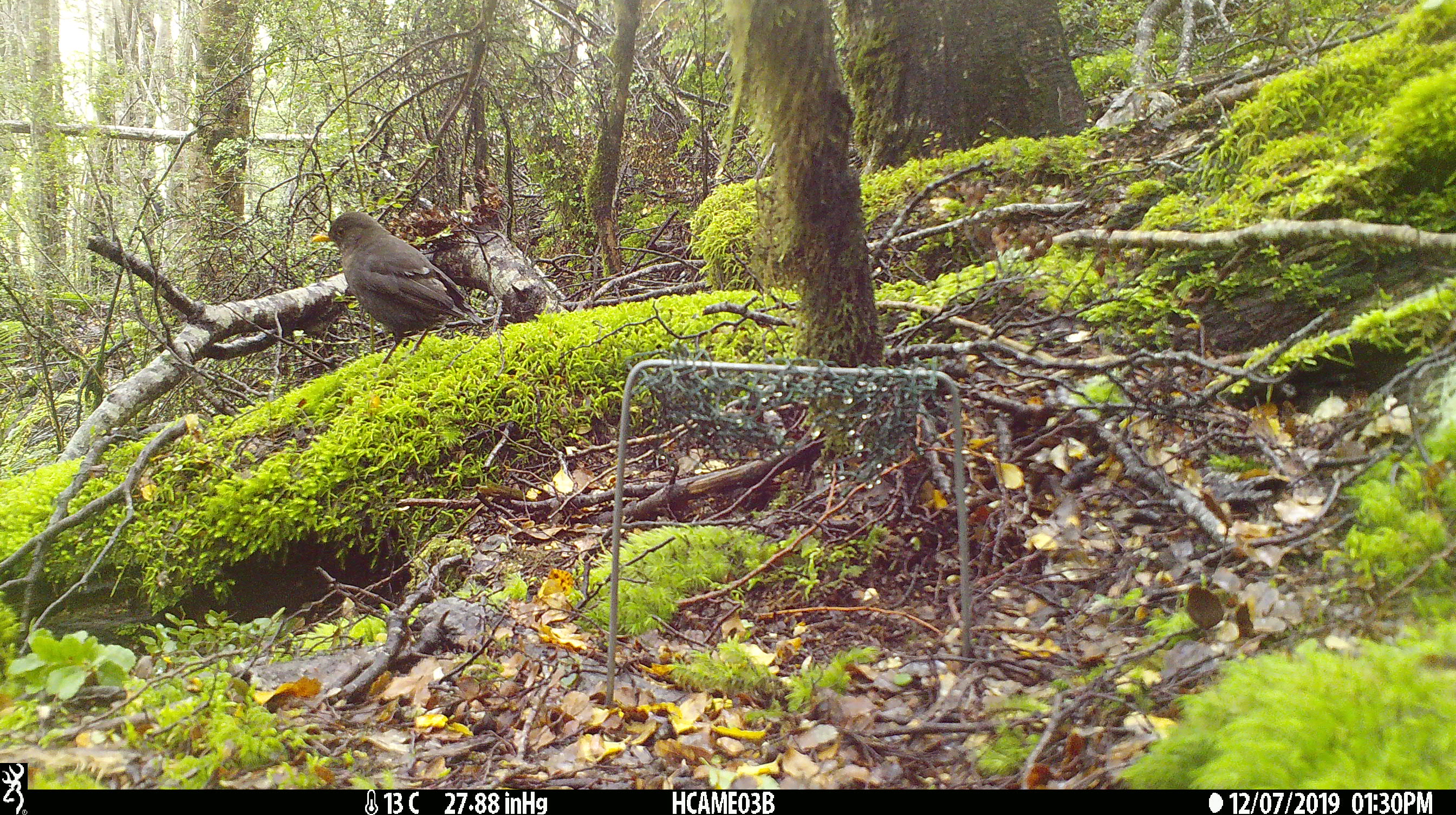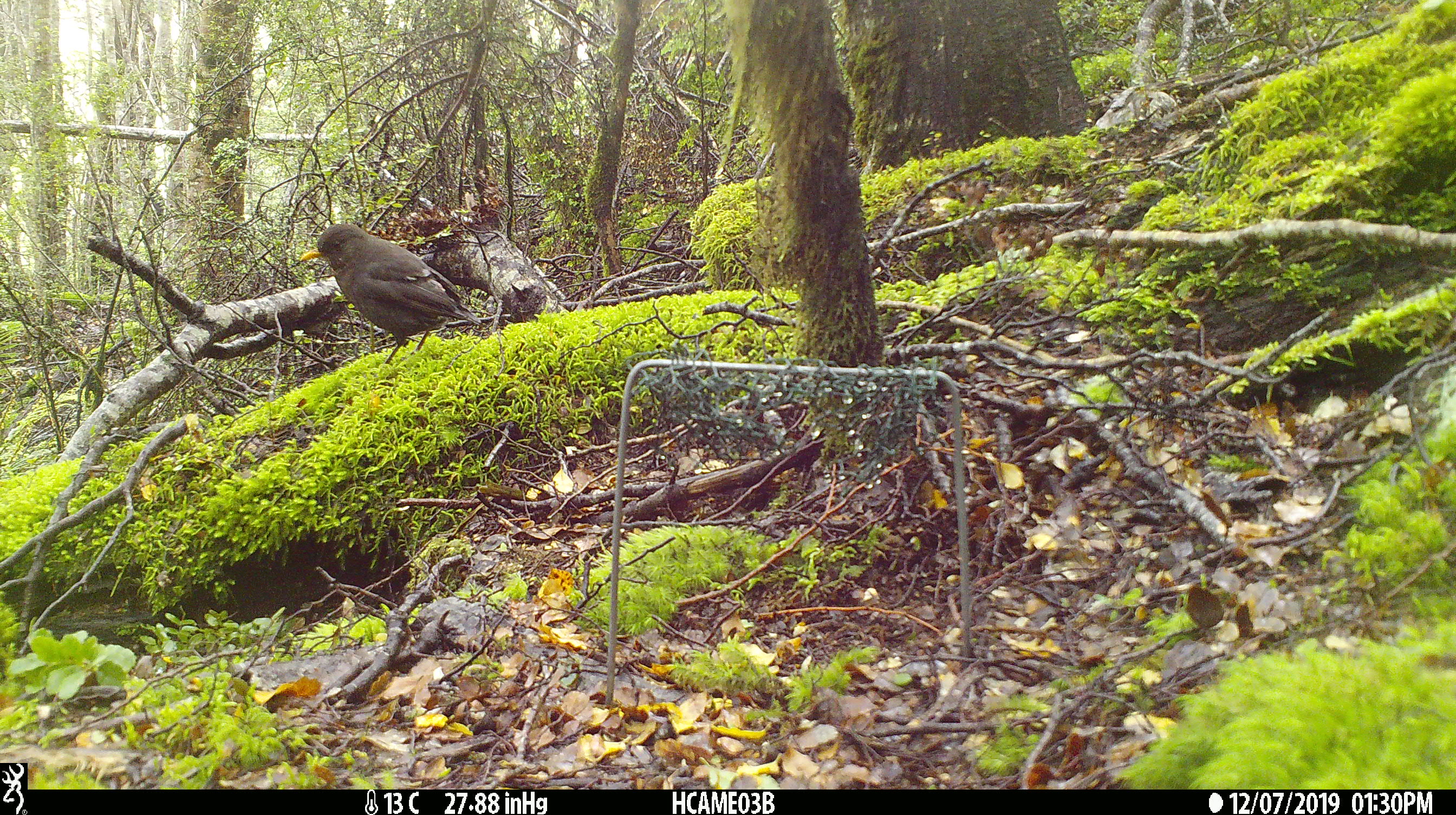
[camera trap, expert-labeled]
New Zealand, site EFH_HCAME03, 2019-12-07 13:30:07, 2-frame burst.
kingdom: Animalia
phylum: Chordata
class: Aves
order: Passeriformes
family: Turdidae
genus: Turdus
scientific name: Turdus merula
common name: eurasian blackbird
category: blackbird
Blackbird (eurasian blackbird) (Turdus merula).